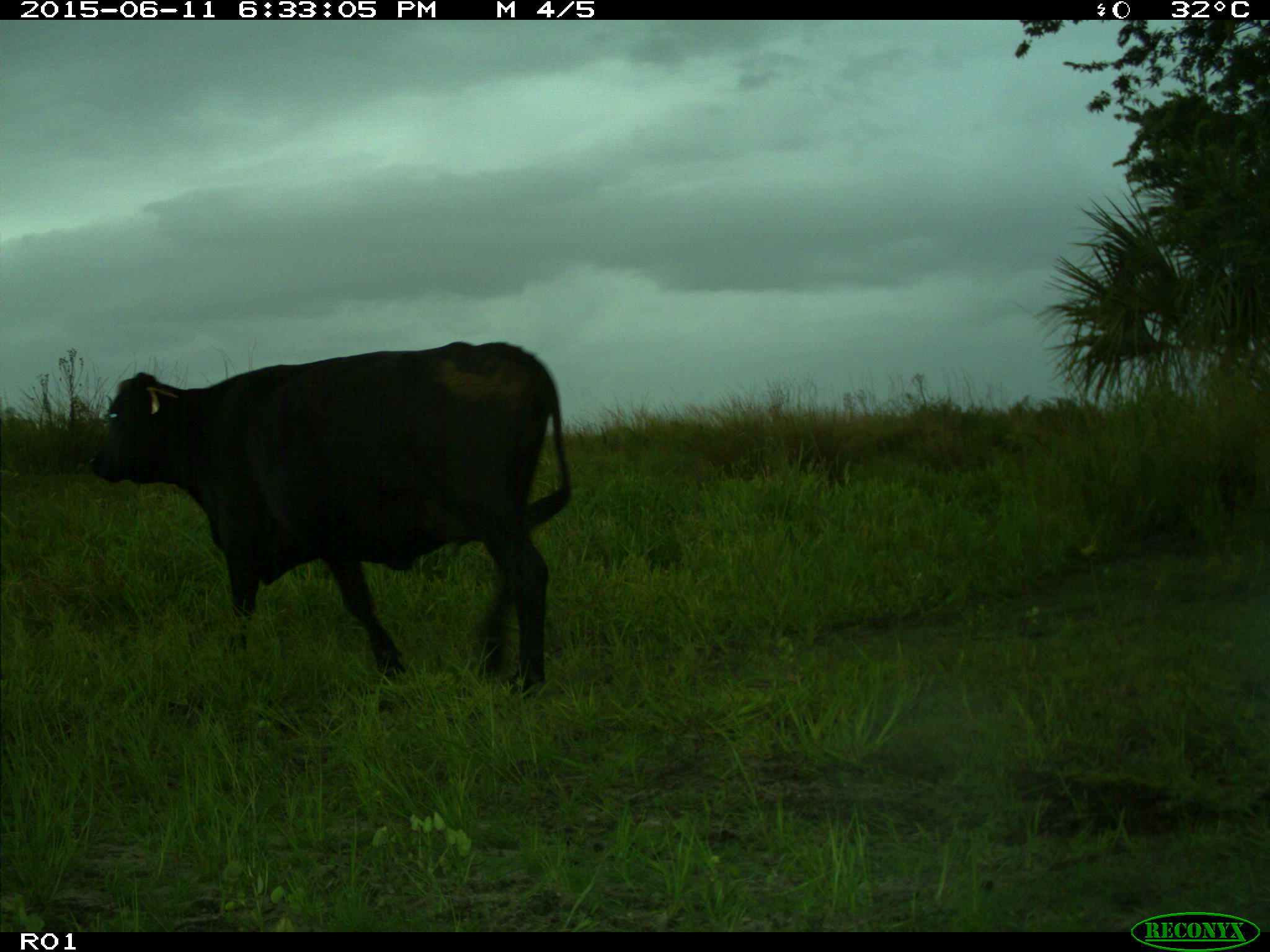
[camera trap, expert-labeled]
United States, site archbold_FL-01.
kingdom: Animalia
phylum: Chordata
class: Mammalia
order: Artiodactyla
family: Bovidae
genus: Bos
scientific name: Bos taurus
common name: domestic cow